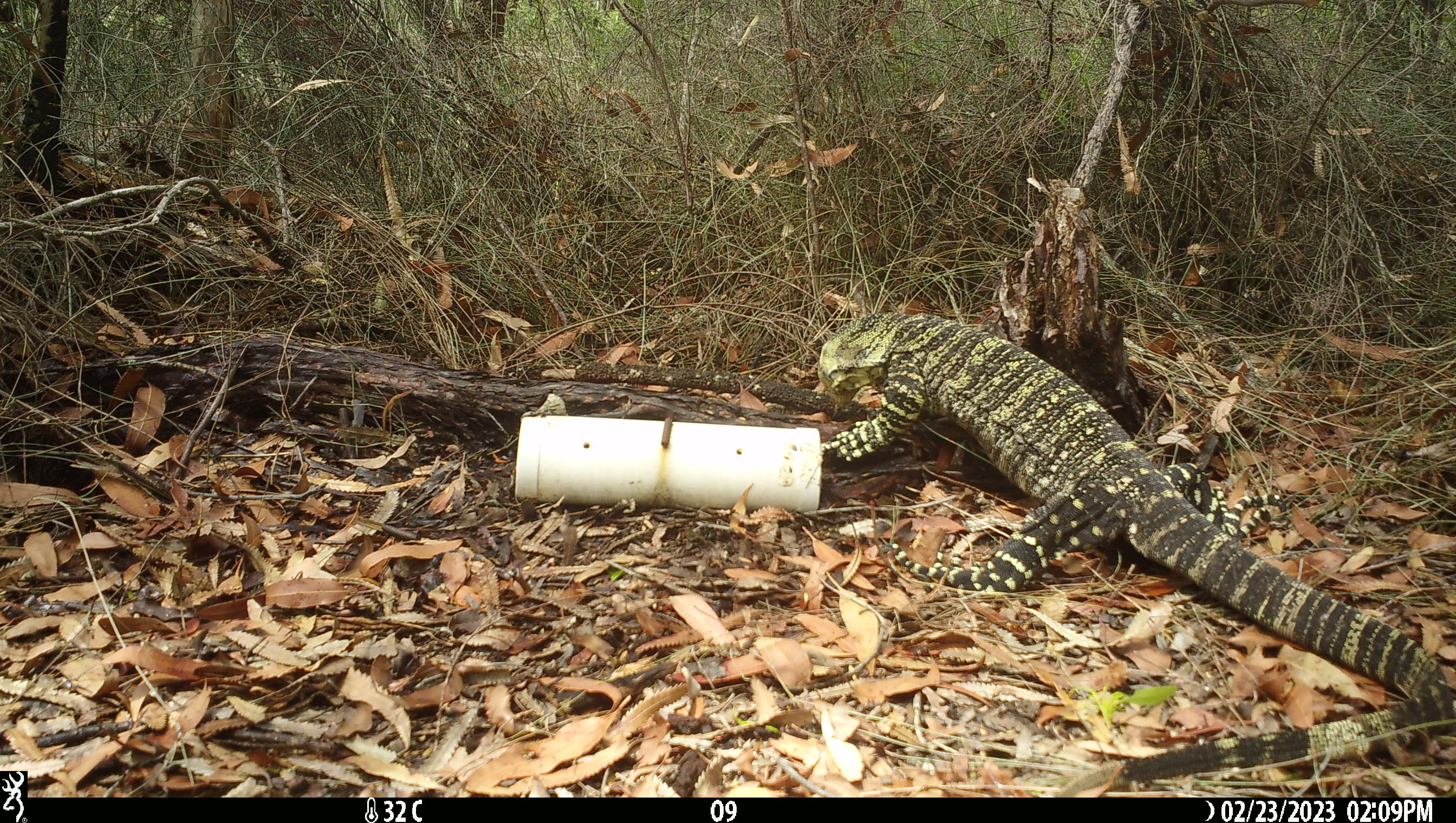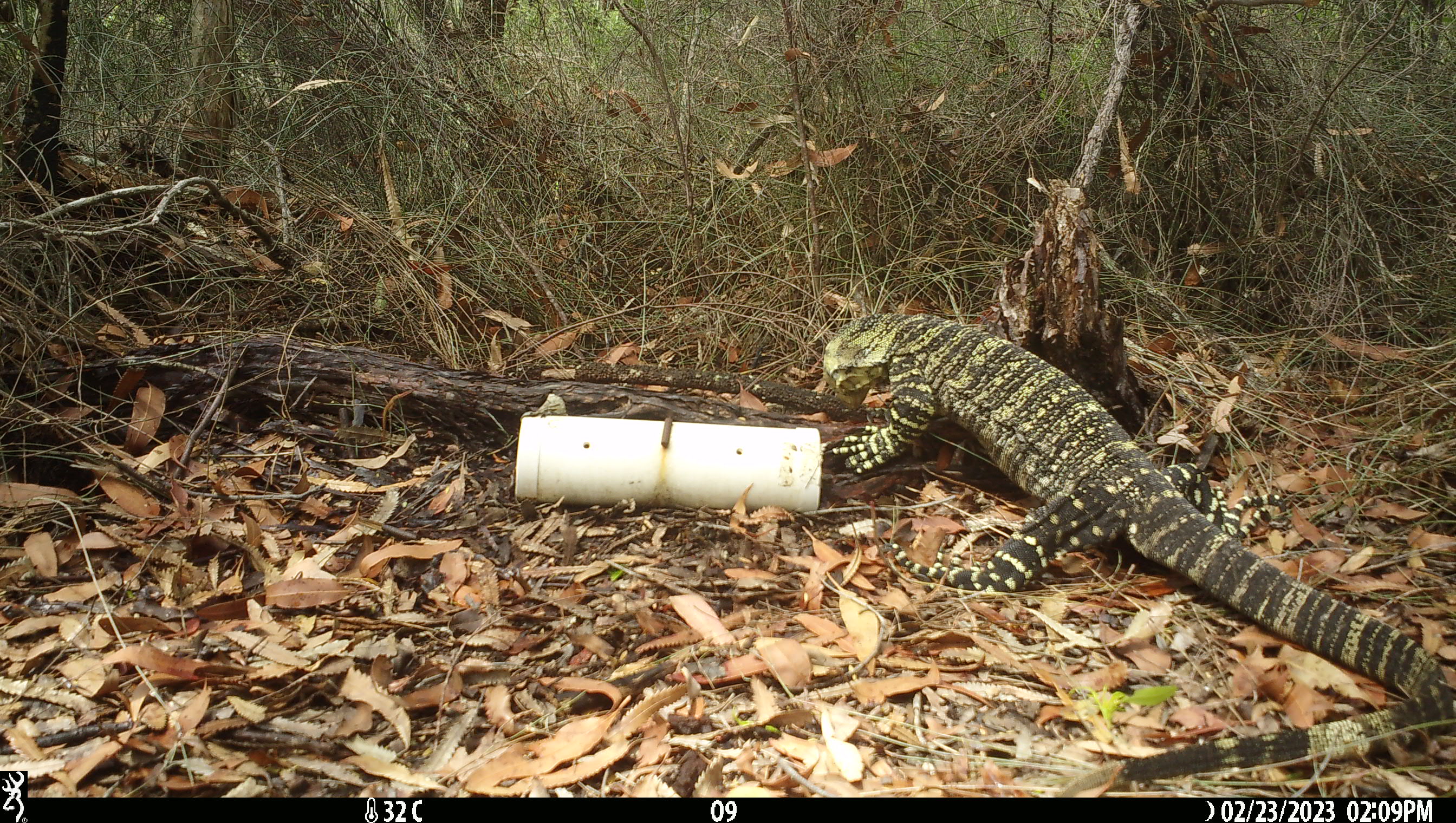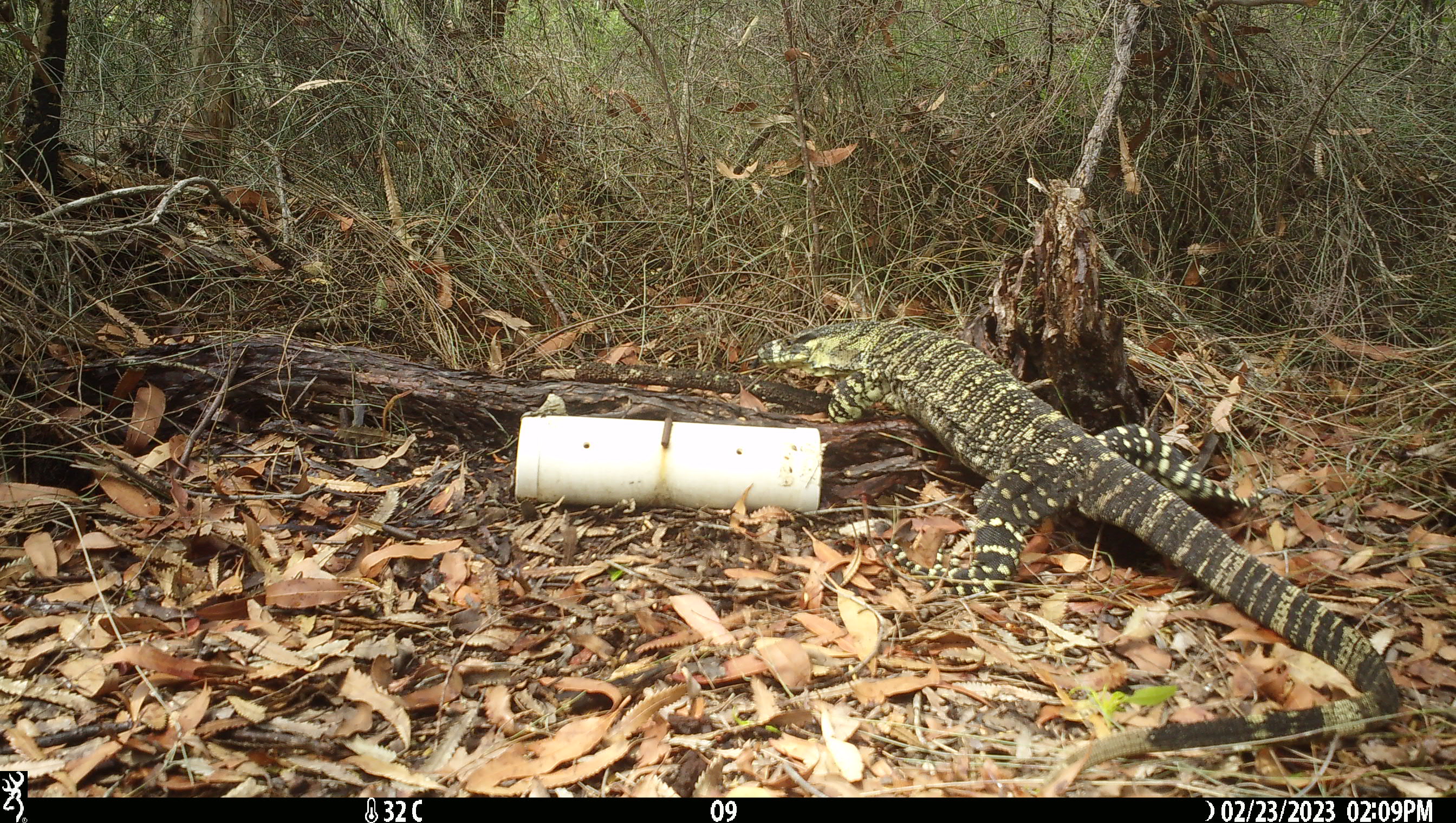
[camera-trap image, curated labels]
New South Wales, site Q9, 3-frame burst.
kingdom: Animalia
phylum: Chordata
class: Reptilia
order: Squamata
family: Varanidae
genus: Varanus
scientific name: Varanus varius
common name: lace monitor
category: goanna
Goanna (lace monitor) (Varanus varius).